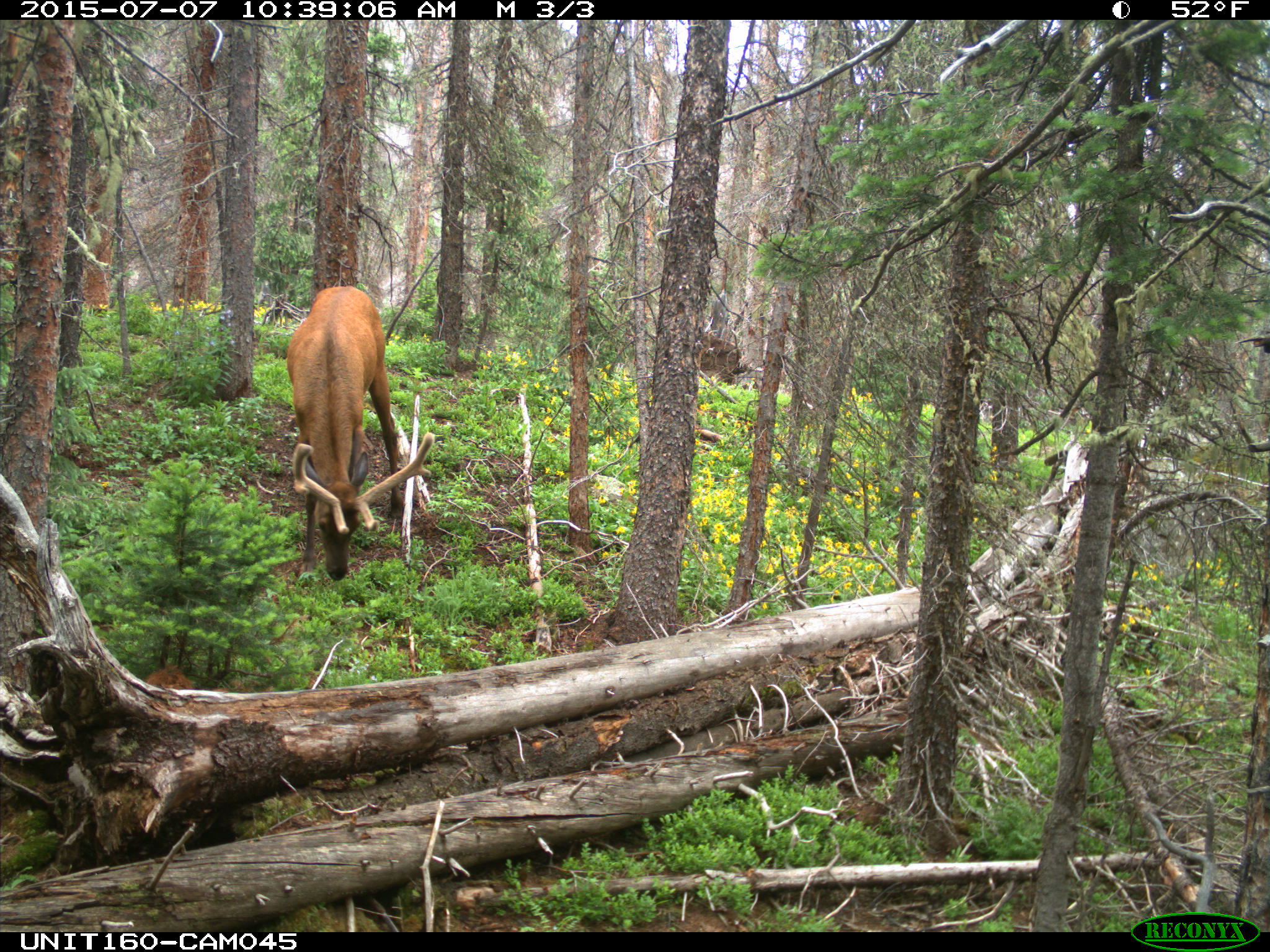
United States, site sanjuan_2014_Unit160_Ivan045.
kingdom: Animalia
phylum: Chordata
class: Mammalia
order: Artiodactyla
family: Cervidae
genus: Cervus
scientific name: Cervus elaphus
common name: red deer